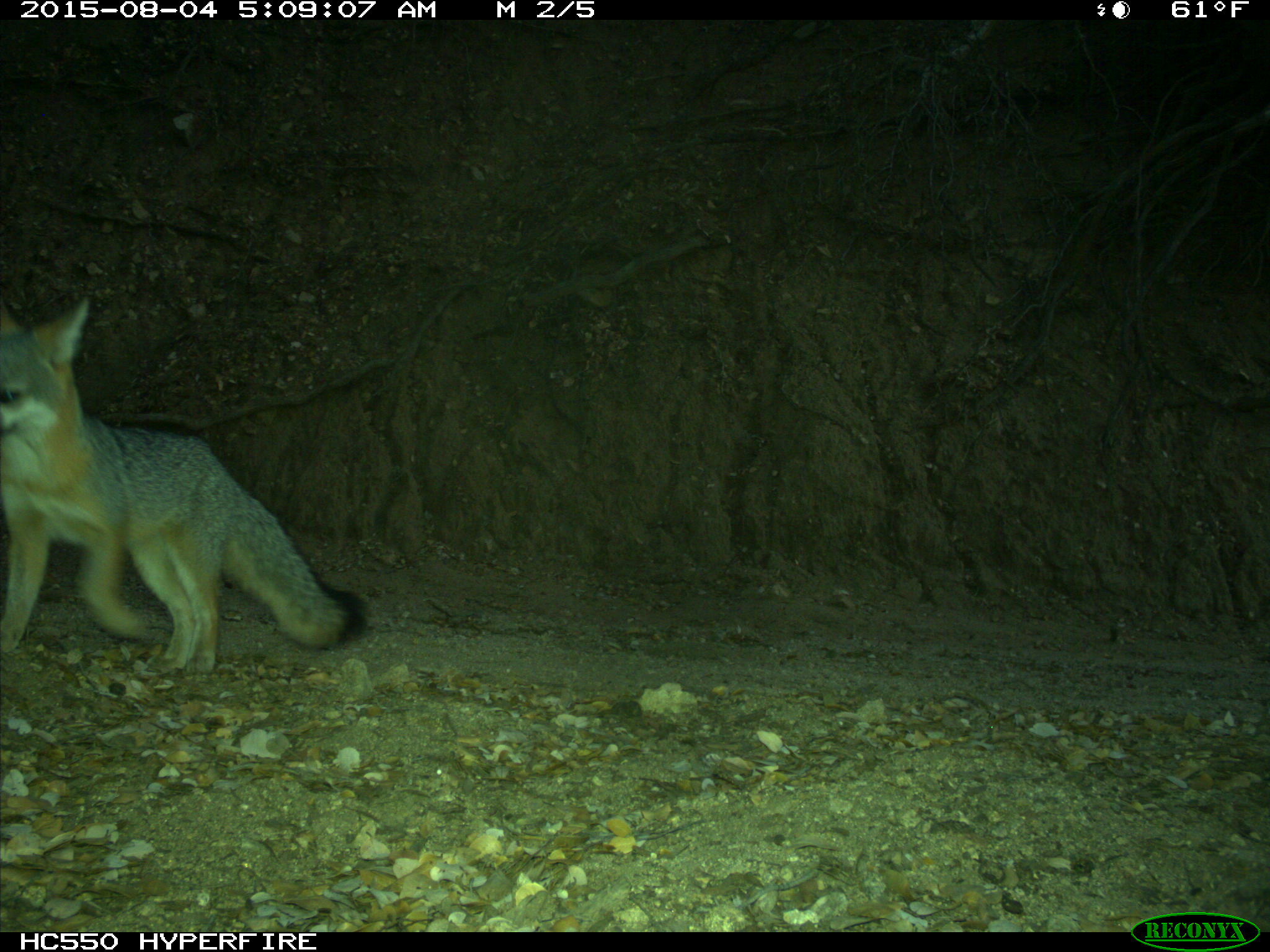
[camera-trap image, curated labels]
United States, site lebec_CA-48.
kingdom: Animalia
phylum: Chordata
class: Mammalia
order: Carnivora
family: Canidae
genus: Urocyon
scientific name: Urocyon cinereoargenteus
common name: gray fox